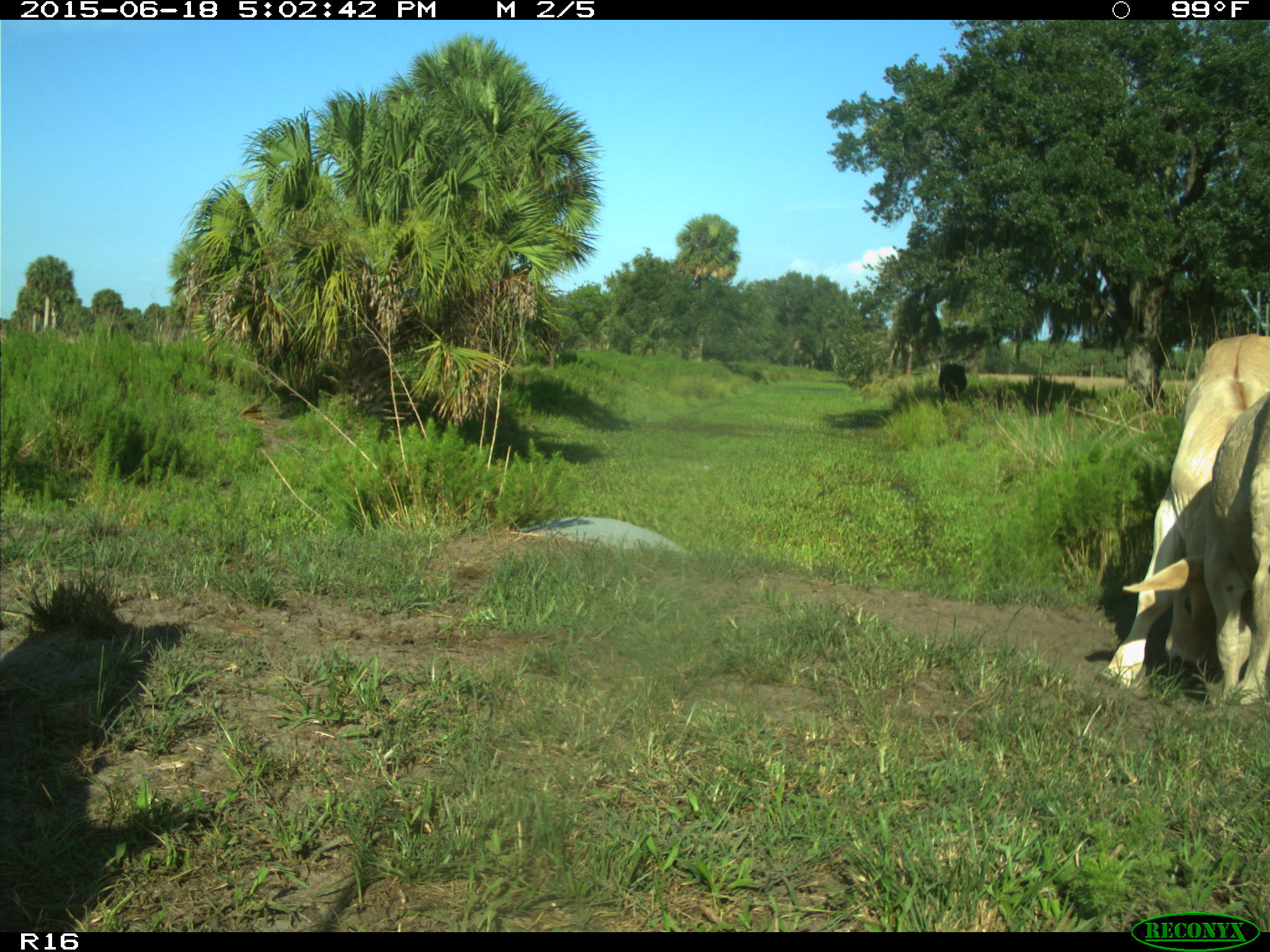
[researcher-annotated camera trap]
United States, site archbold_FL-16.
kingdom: Animalia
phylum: Chordata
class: Mammalia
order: Artiodactyla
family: Bovidae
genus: Bos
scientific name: Bos taurus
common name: domestic cow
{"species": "Bos taurus (domestic cow)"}